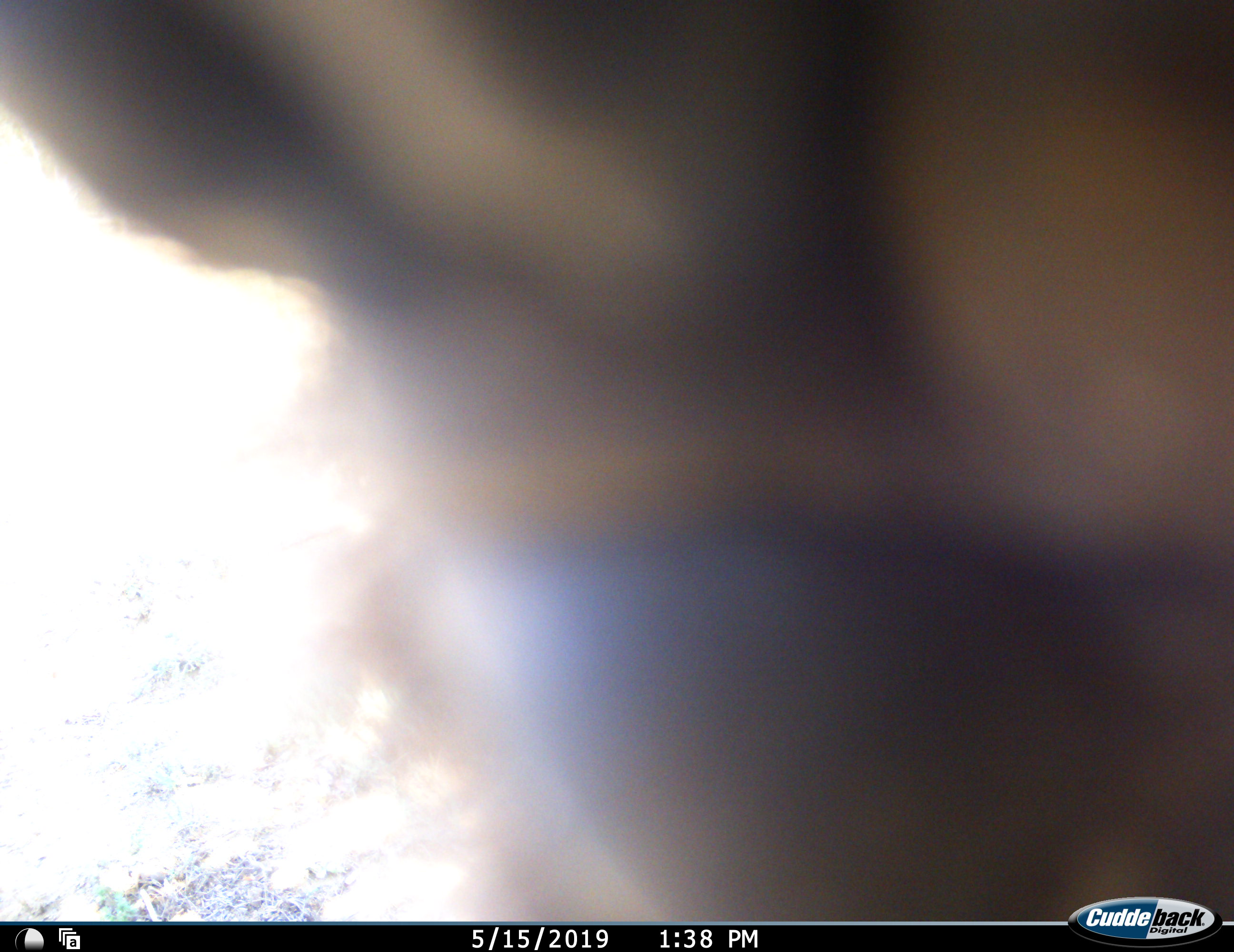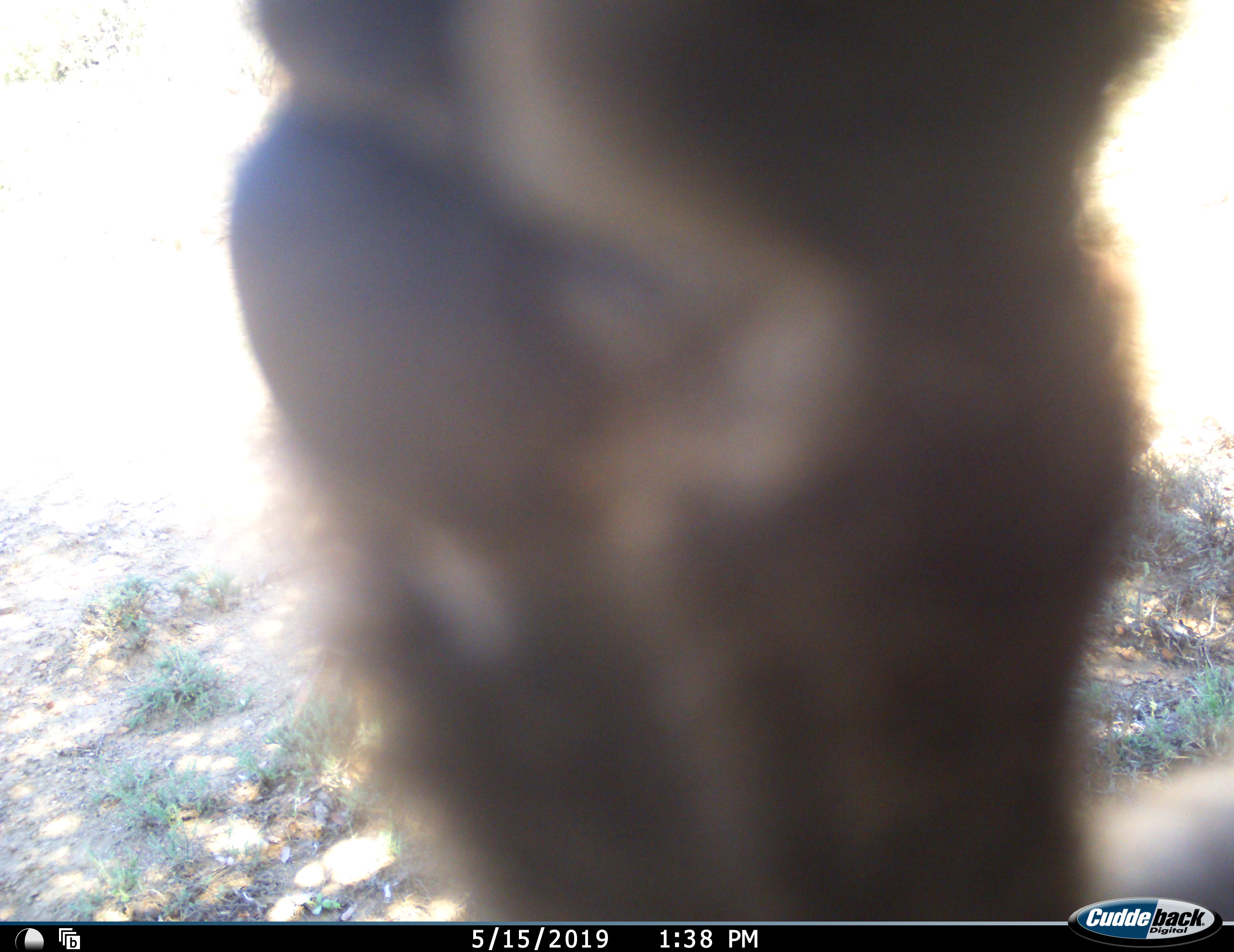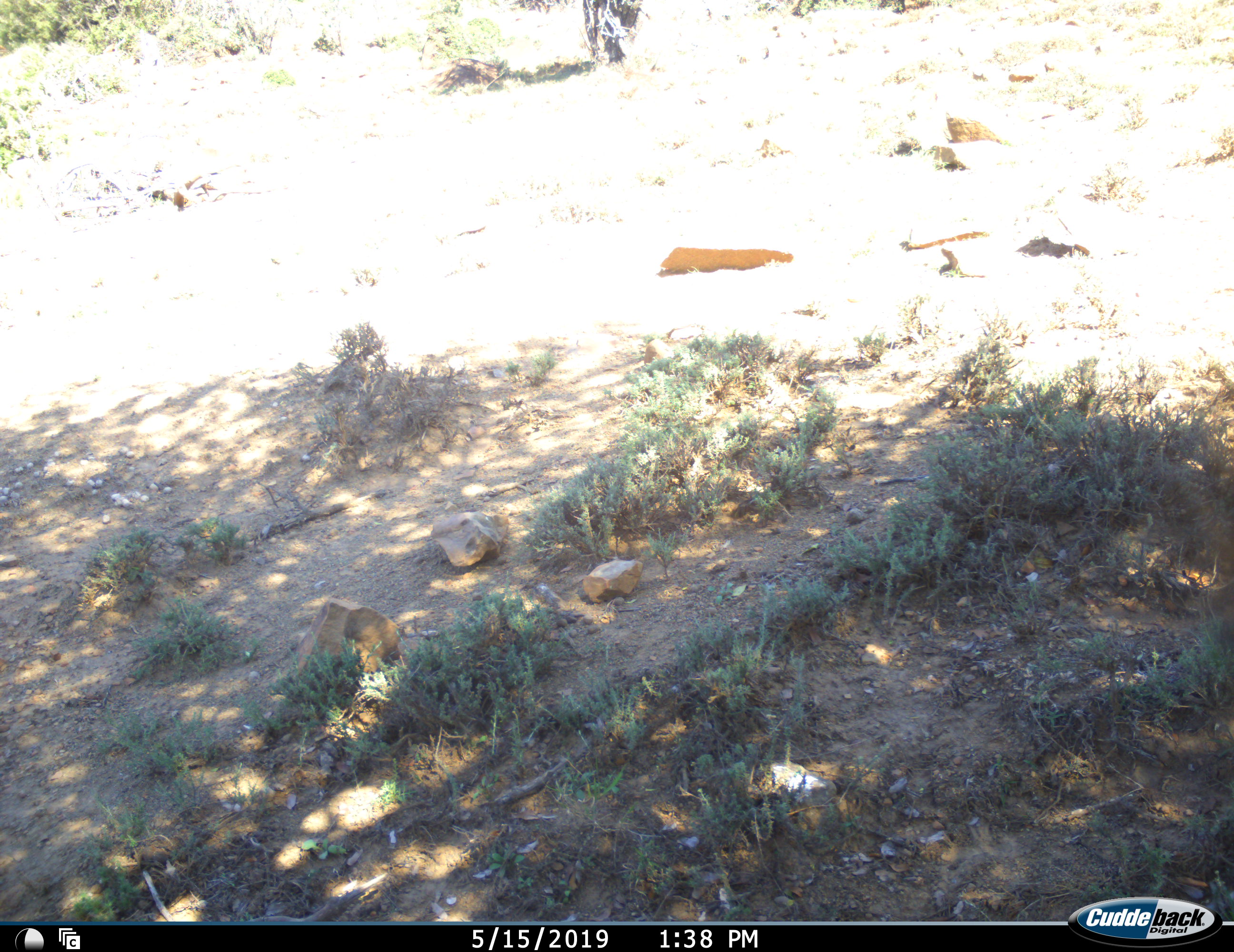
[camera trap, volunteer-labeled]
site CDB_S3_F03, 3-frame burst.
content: unidentified animal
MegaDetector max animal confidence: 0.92